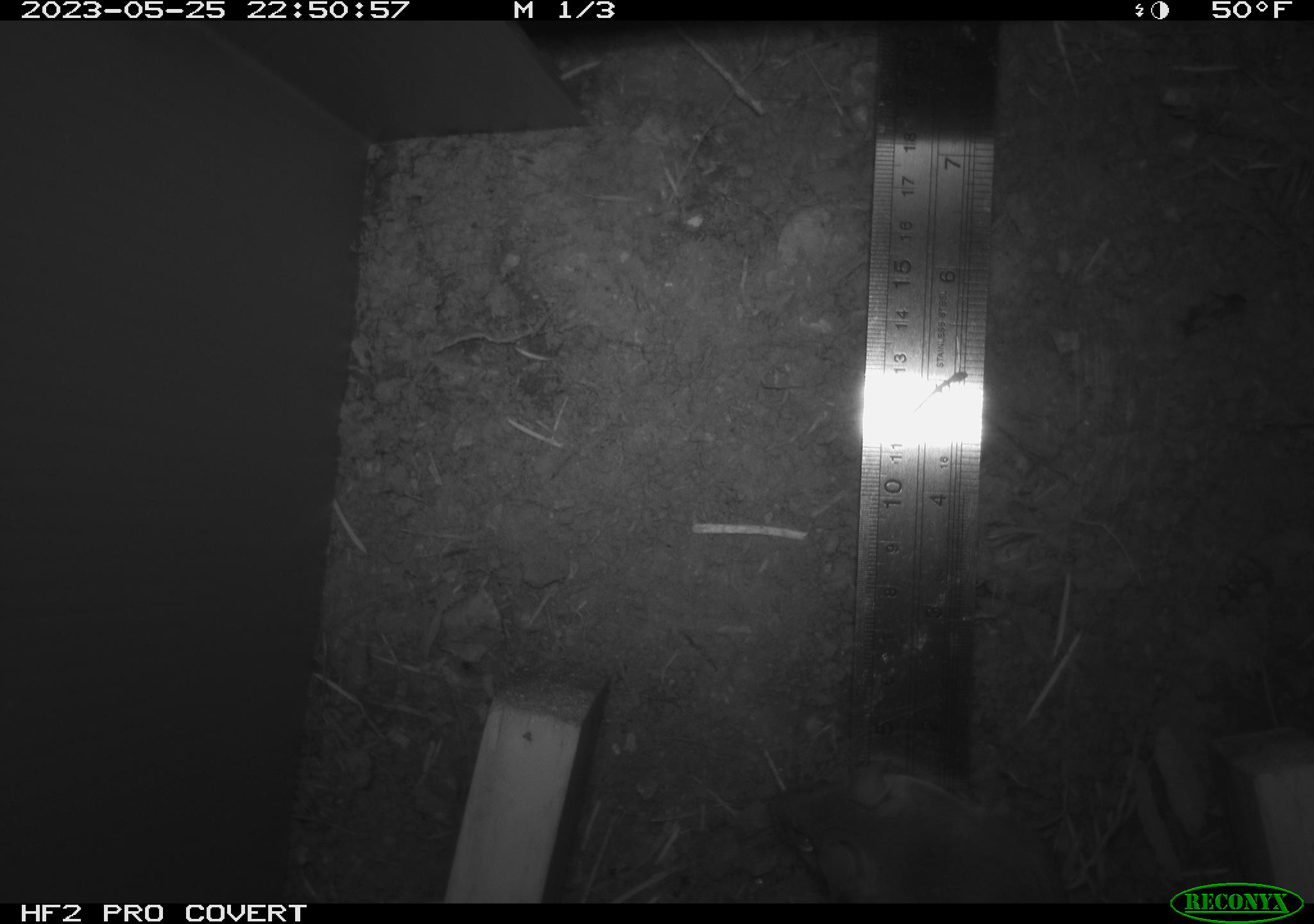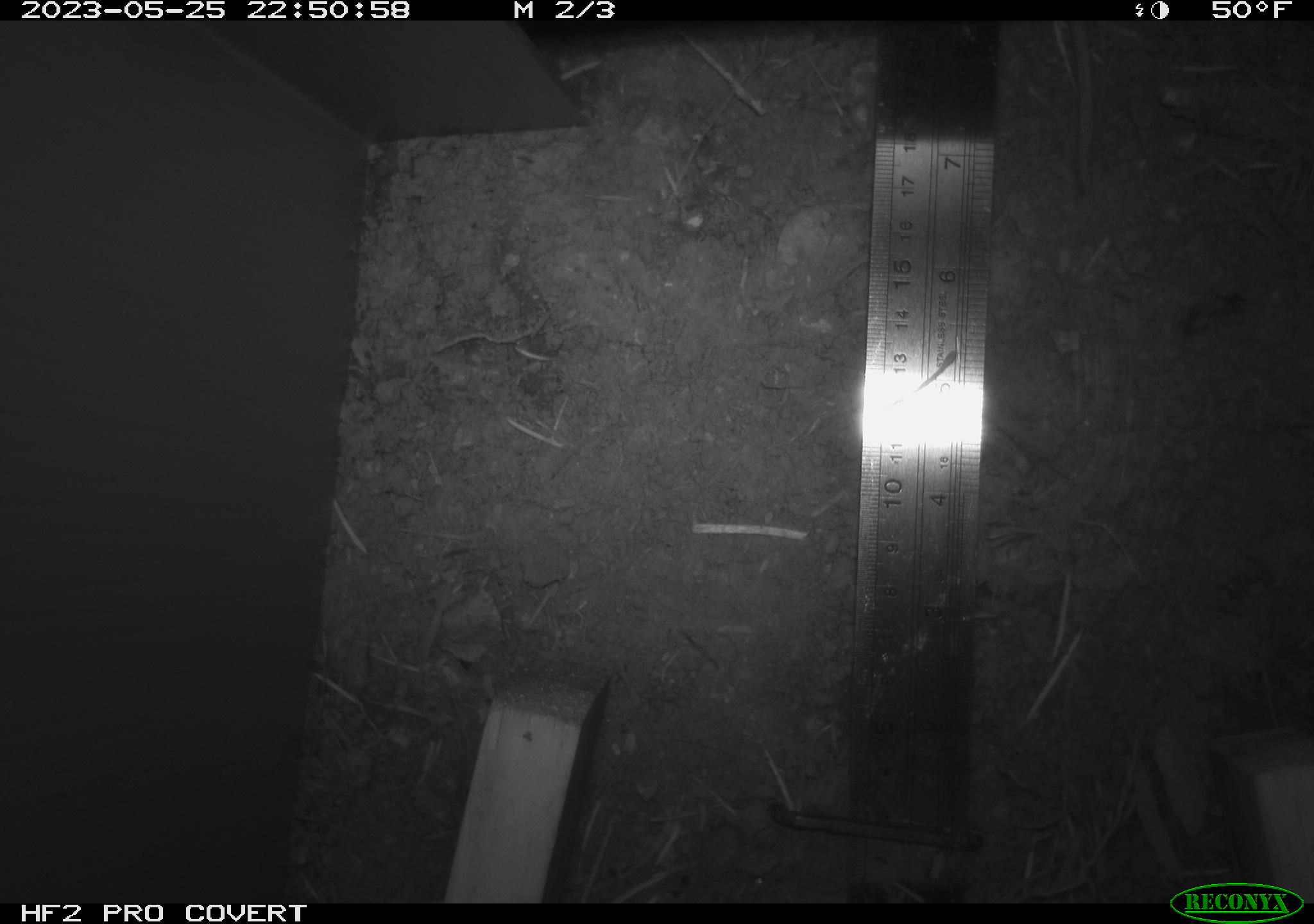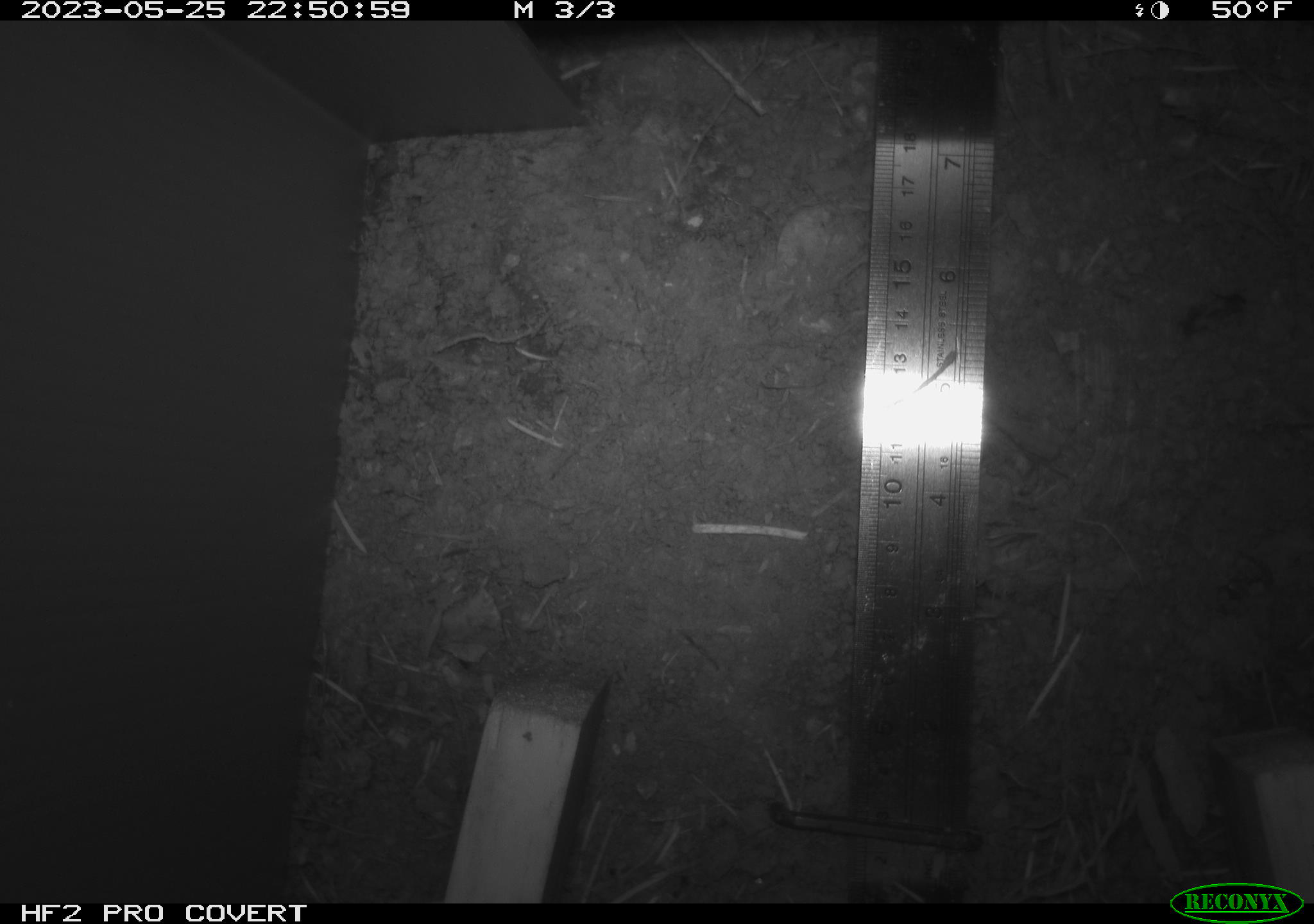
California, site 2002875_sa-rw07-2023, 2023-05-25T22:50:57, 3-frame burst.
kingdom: Animalia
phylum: Chordata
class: Mammalia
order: Rodentia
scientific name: Rodentia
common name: mouse species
Mouse species (Rodentia).